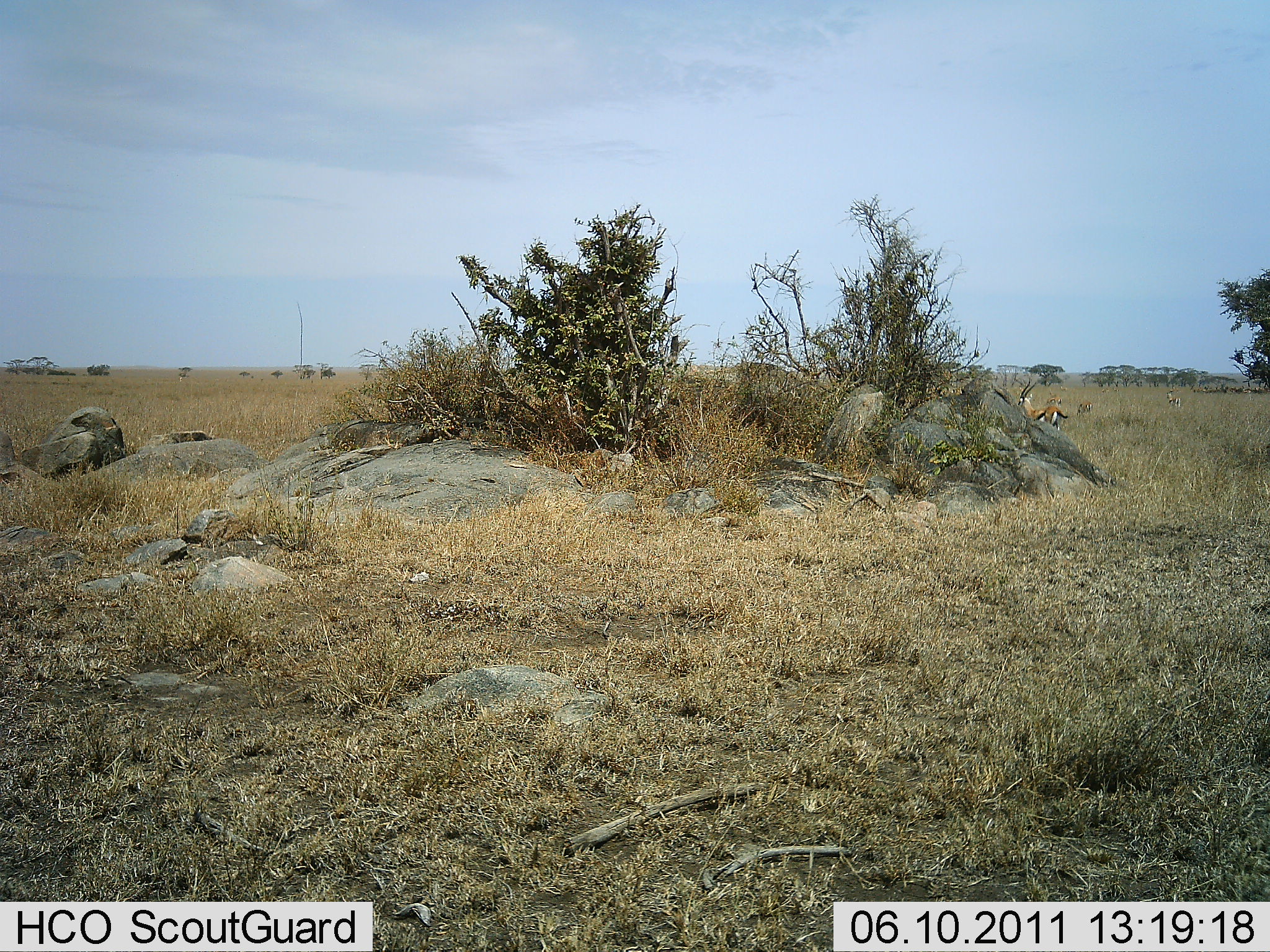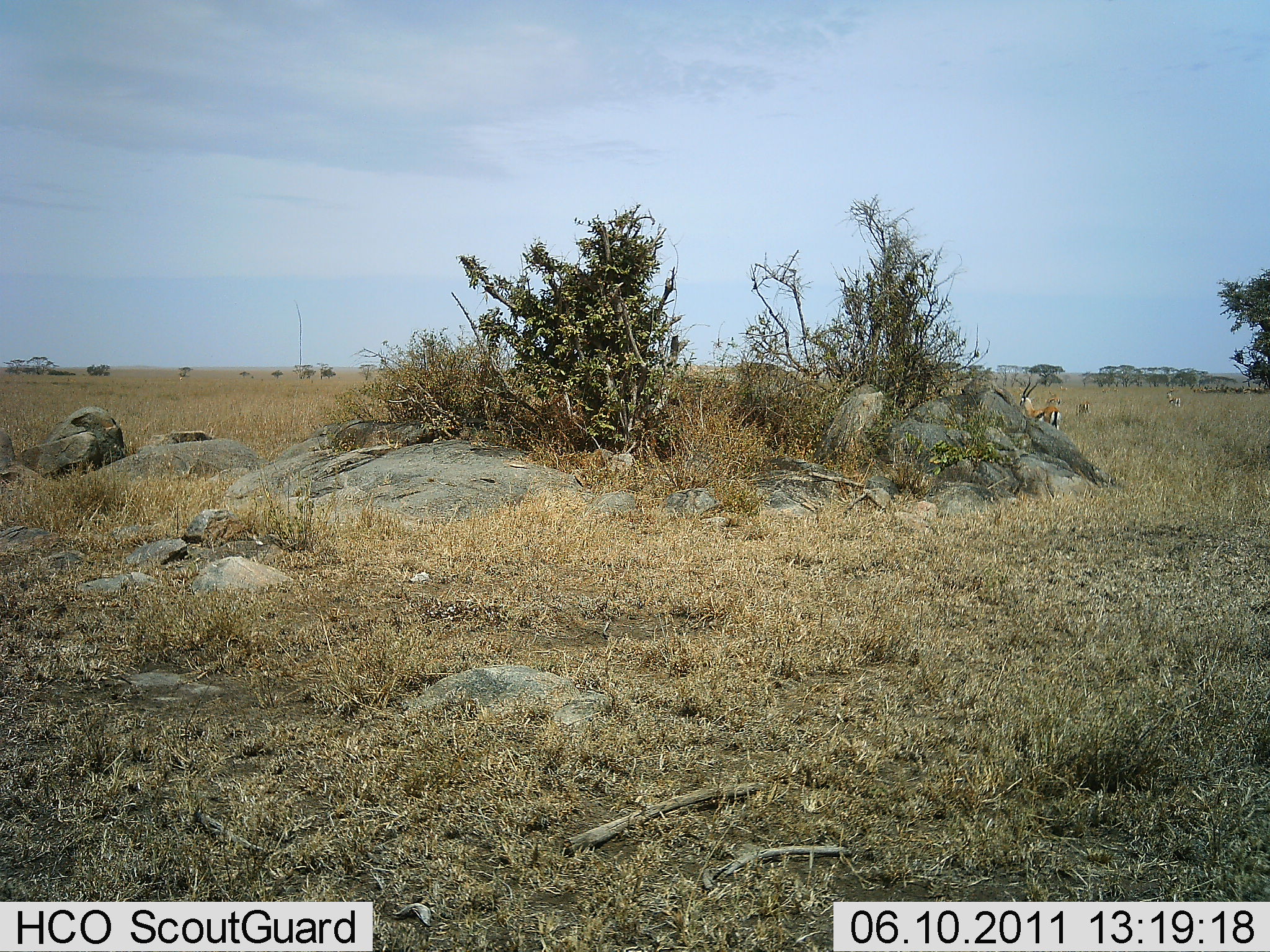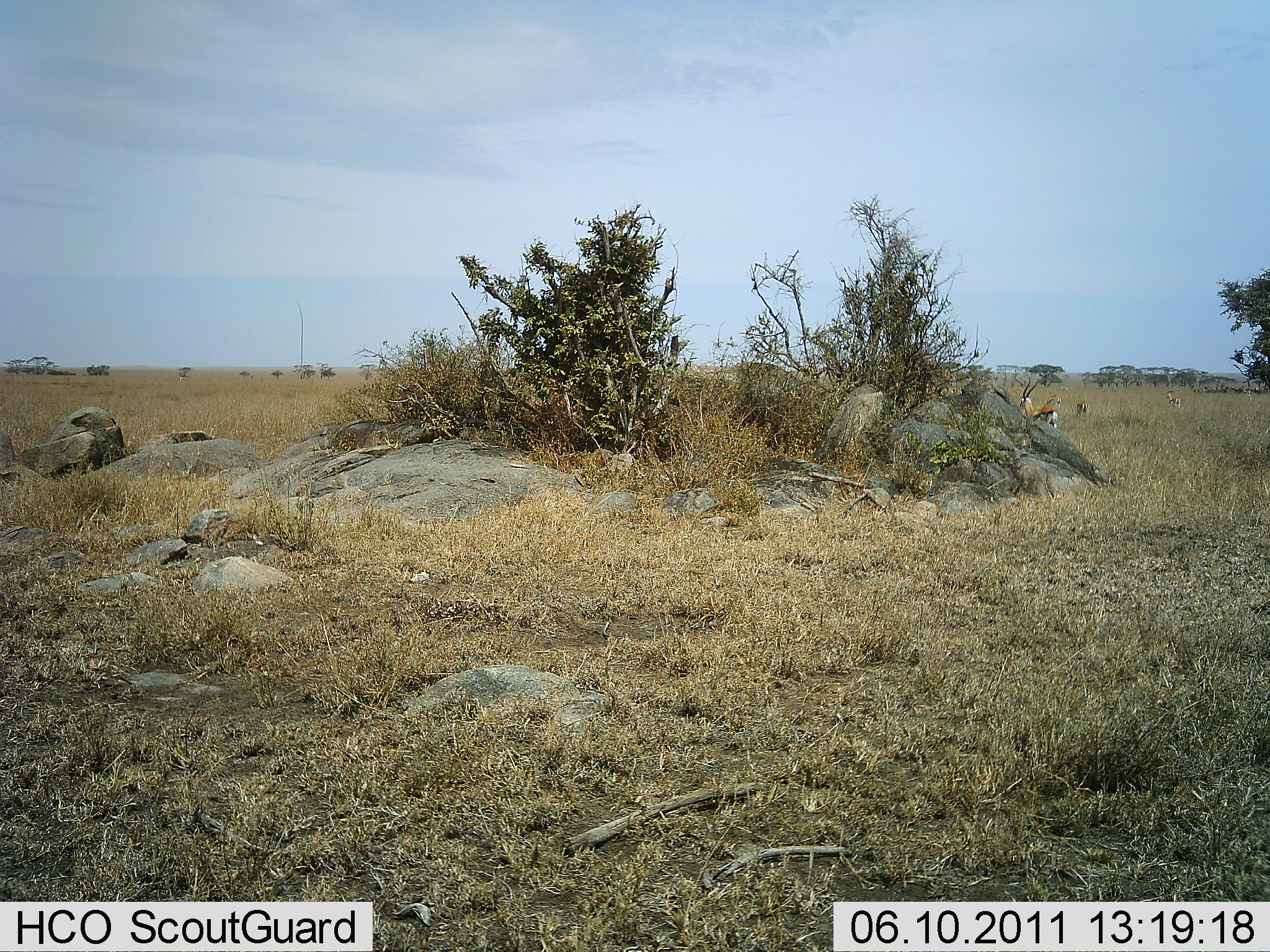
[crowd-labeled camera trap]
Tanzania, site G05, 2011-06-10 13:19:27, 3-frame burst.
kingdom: Animalia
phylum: Chordata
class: Mammalia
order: Artiodactyla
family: Bovidae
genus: Eudorcas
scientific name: Eudorcas thomsonii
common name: thomson's gazelle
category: gazellethomsons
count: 2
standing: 79%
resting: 0%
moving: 29%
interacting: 0%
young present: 0%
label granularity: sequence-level